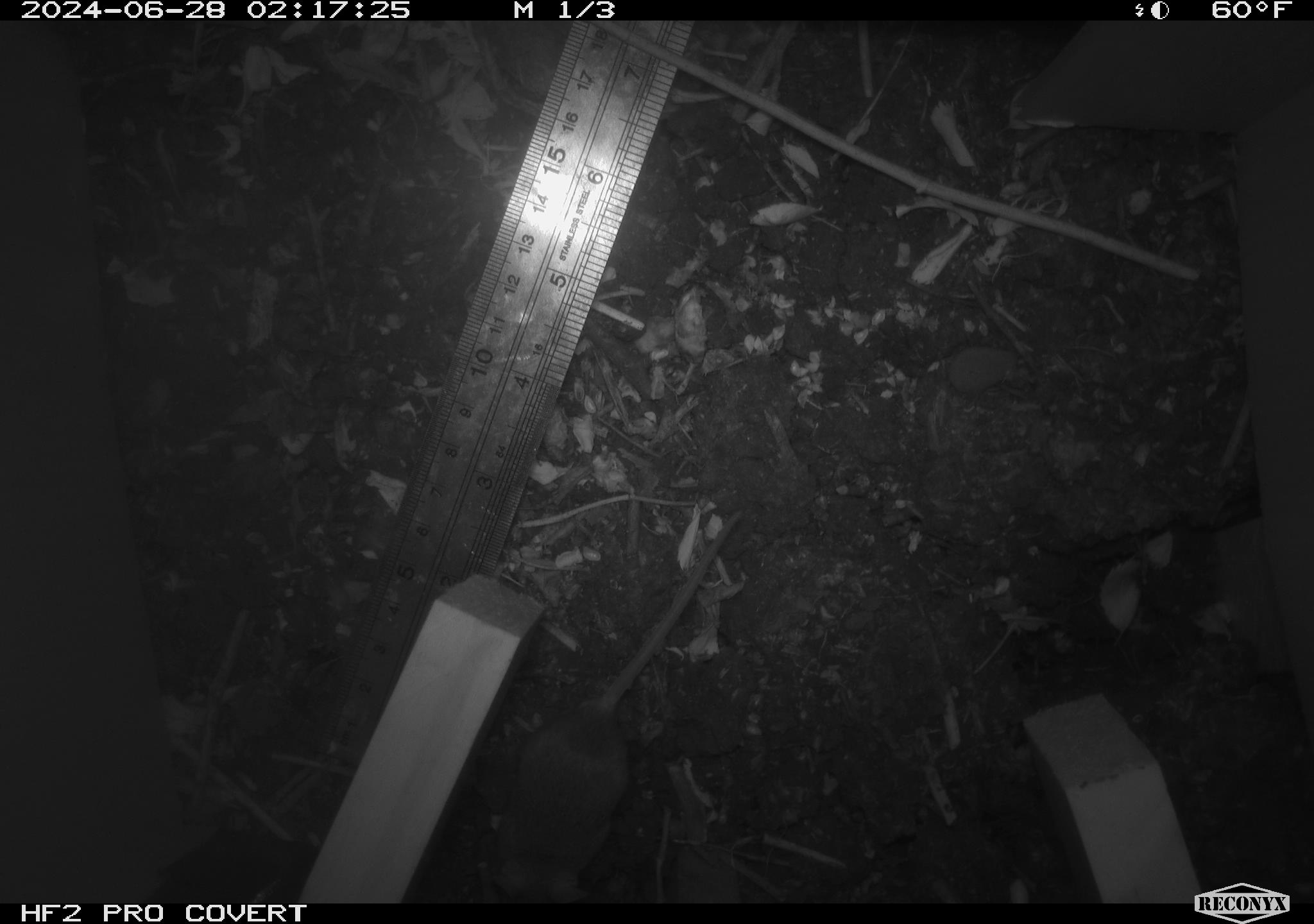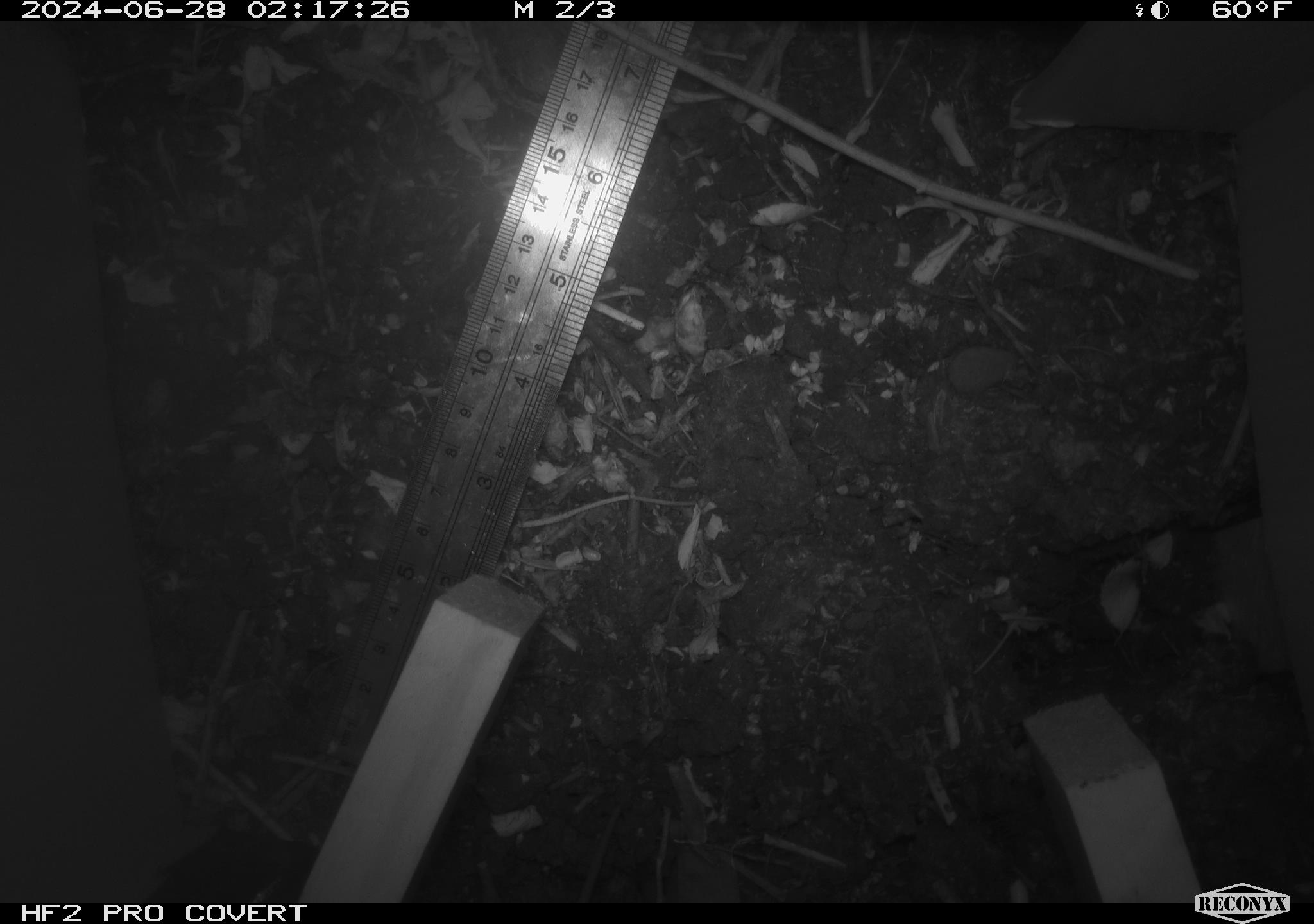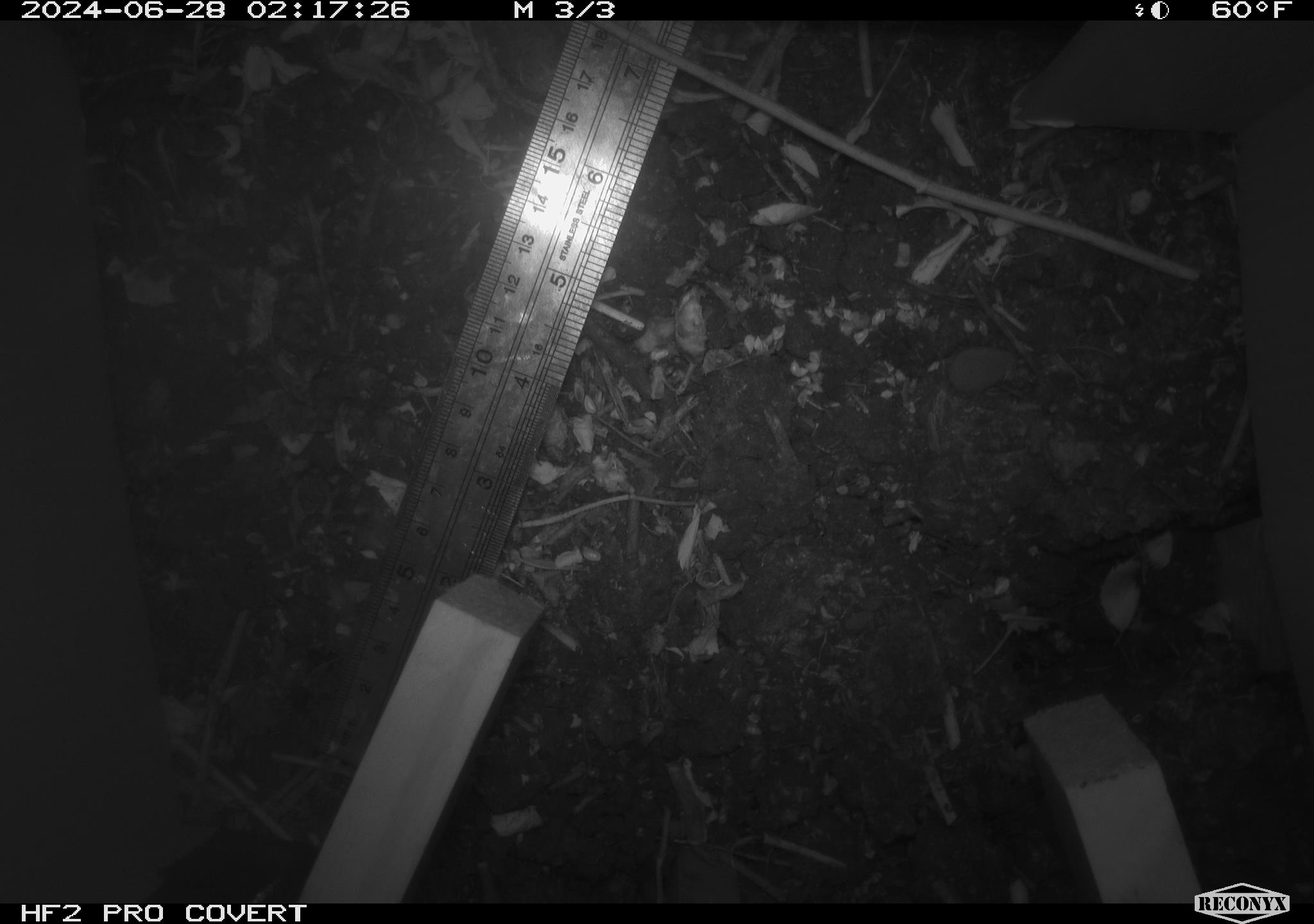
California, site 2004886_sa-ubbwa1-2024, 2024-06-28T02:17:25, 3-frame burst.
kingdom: Animalia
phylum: Chordata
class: Mammalia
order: Rodentia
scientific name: Rodentia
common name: mouse species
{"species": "mouse species (Rodentia)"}